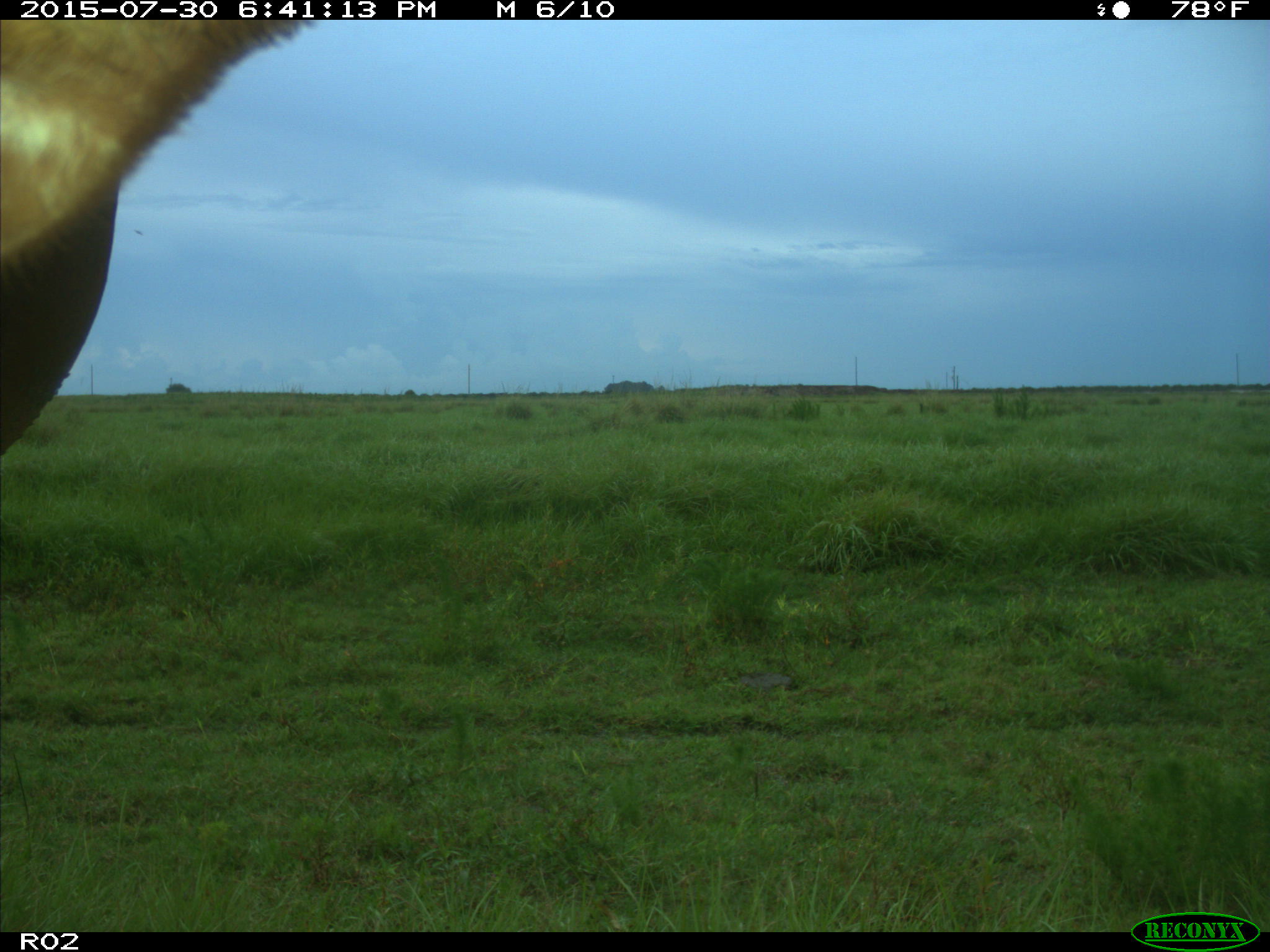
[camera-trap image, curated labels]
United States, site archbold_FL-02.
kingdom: Animalia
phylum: Chordata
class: Mammalia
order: Artiodactyla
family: Bovidae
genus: Bos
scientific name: Bos taurus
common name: domestic cow